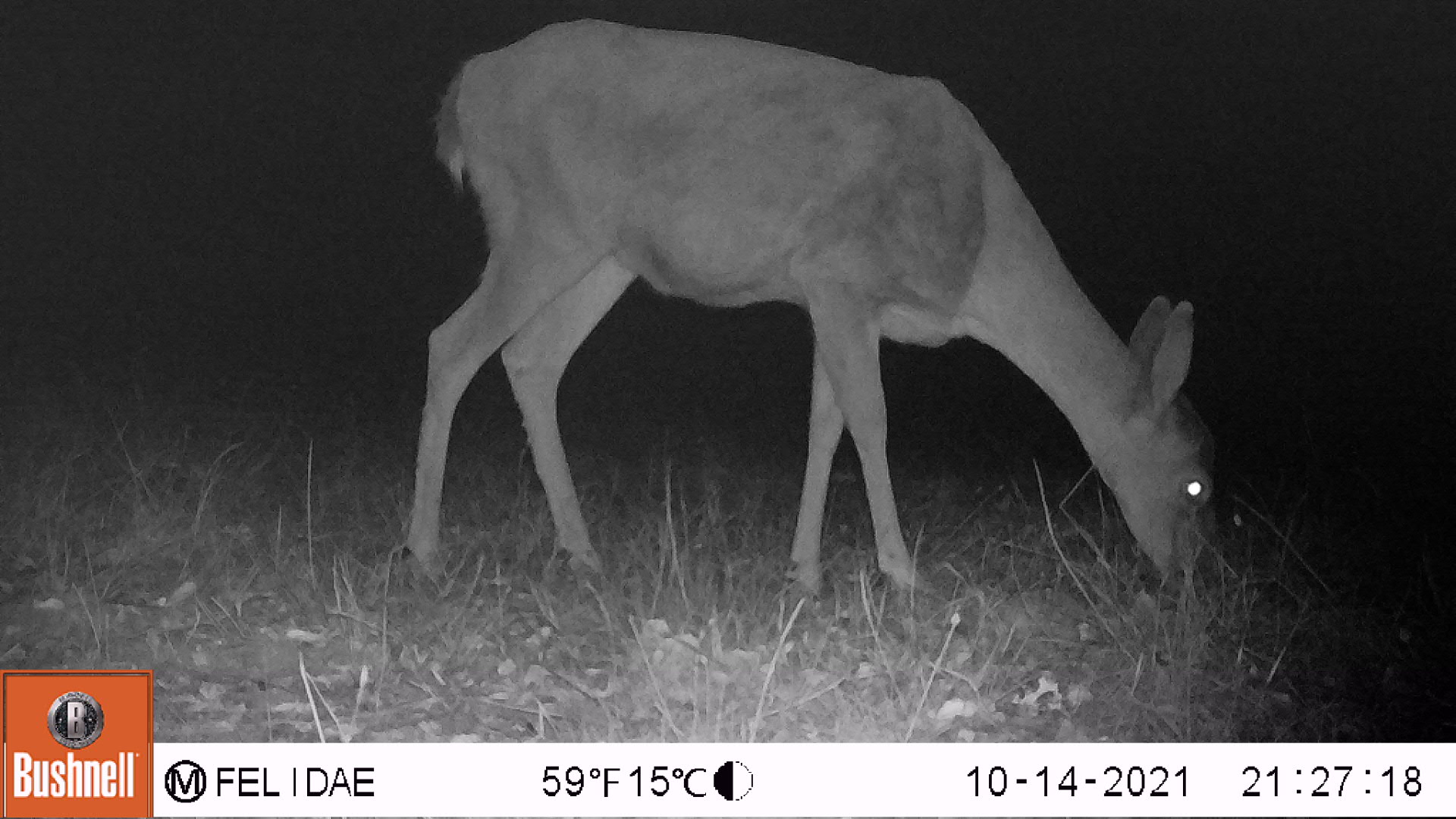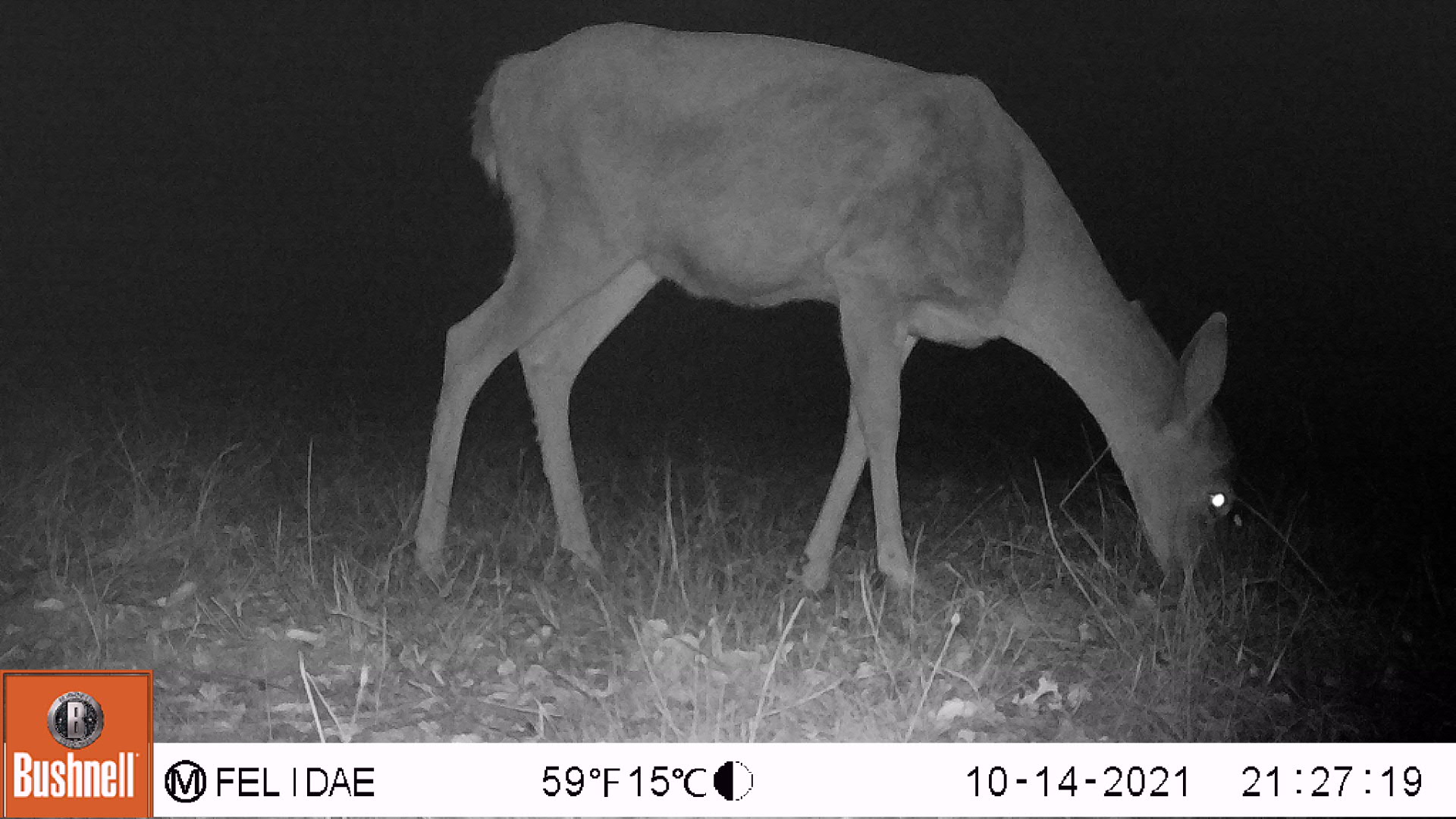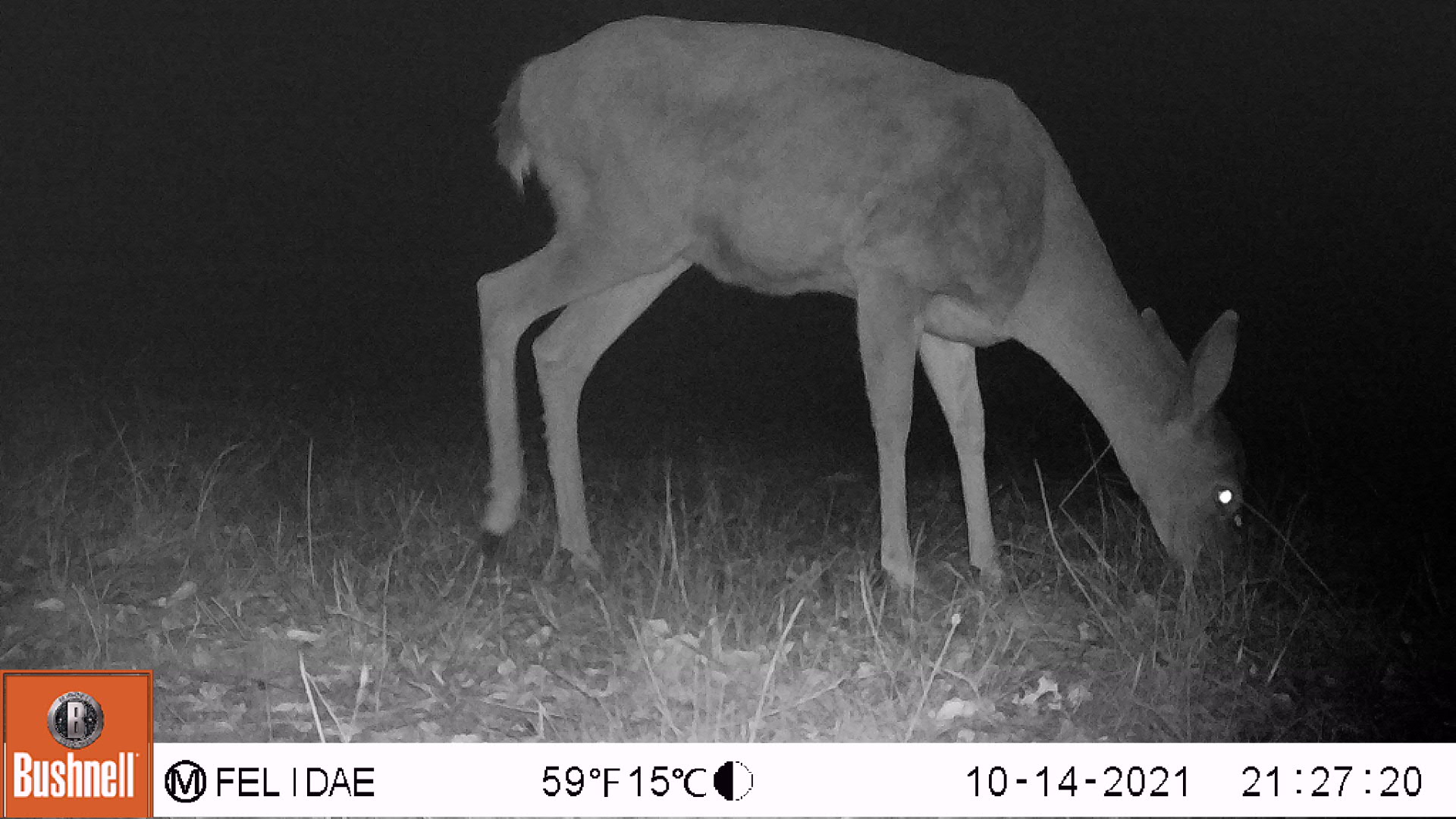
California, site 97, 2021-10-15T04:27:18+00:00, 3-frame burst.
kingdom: Animalia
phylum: Chordata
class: Mammalia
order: Artiodactyla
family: Cervidae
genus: Odocoileus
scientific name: Odocoileus hemionus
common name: mule deer